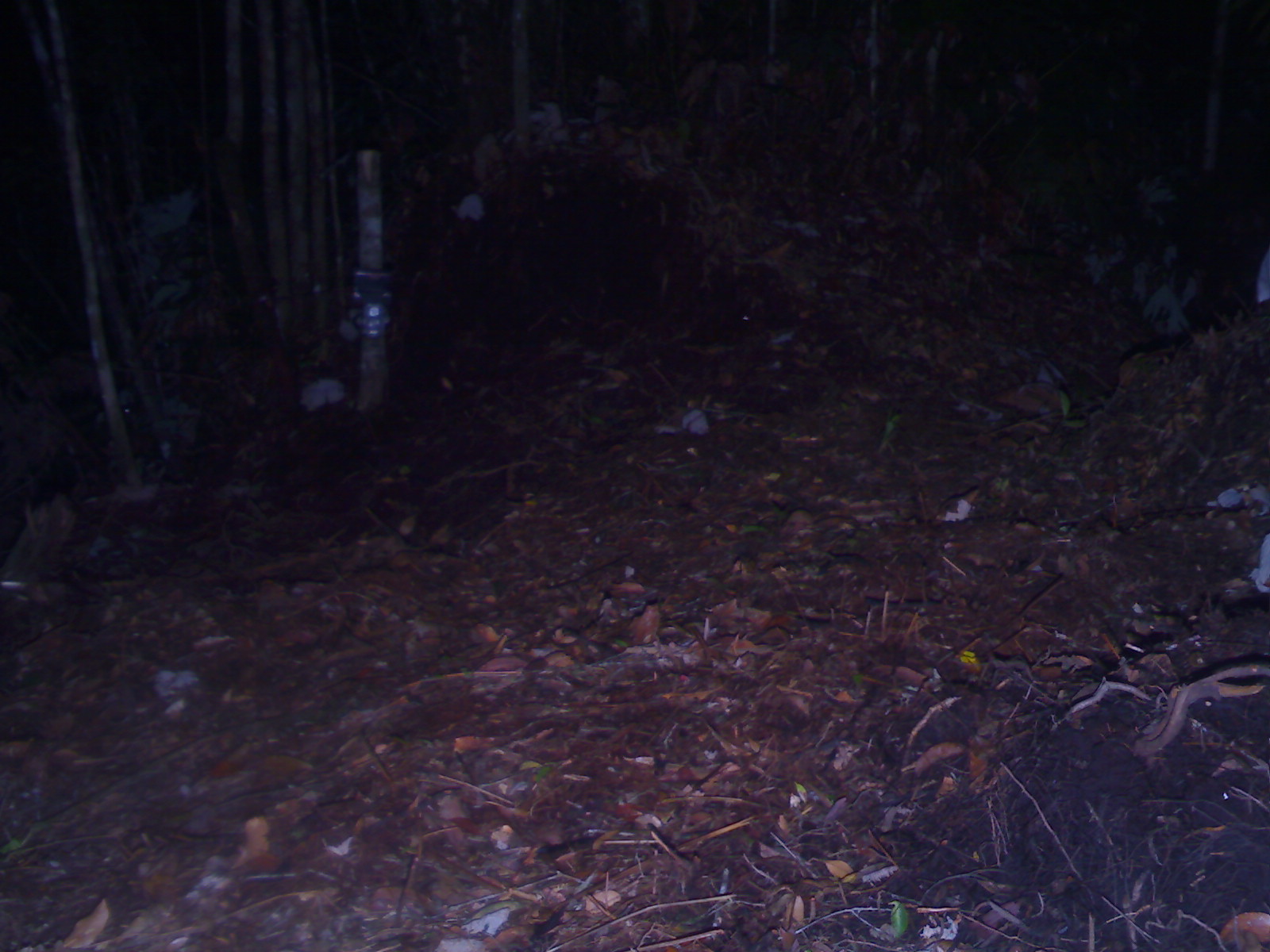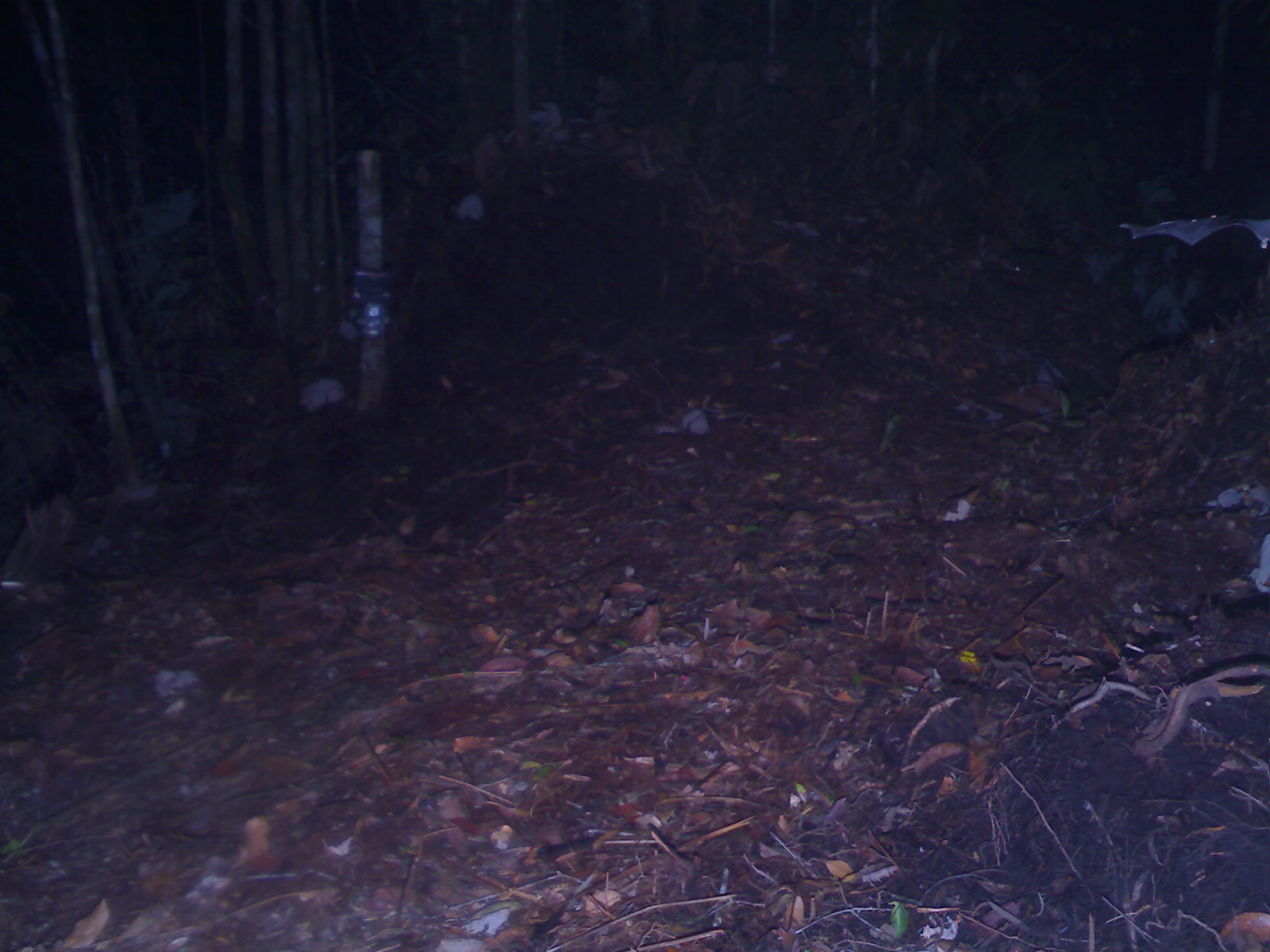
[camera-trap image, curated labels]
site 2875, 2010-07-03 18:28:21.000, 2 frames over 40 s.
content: unidentified animal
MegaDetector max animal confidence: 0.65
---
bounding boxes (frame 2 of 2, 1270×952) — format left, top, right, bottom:
unknown: 1119, 214, 1269, 248